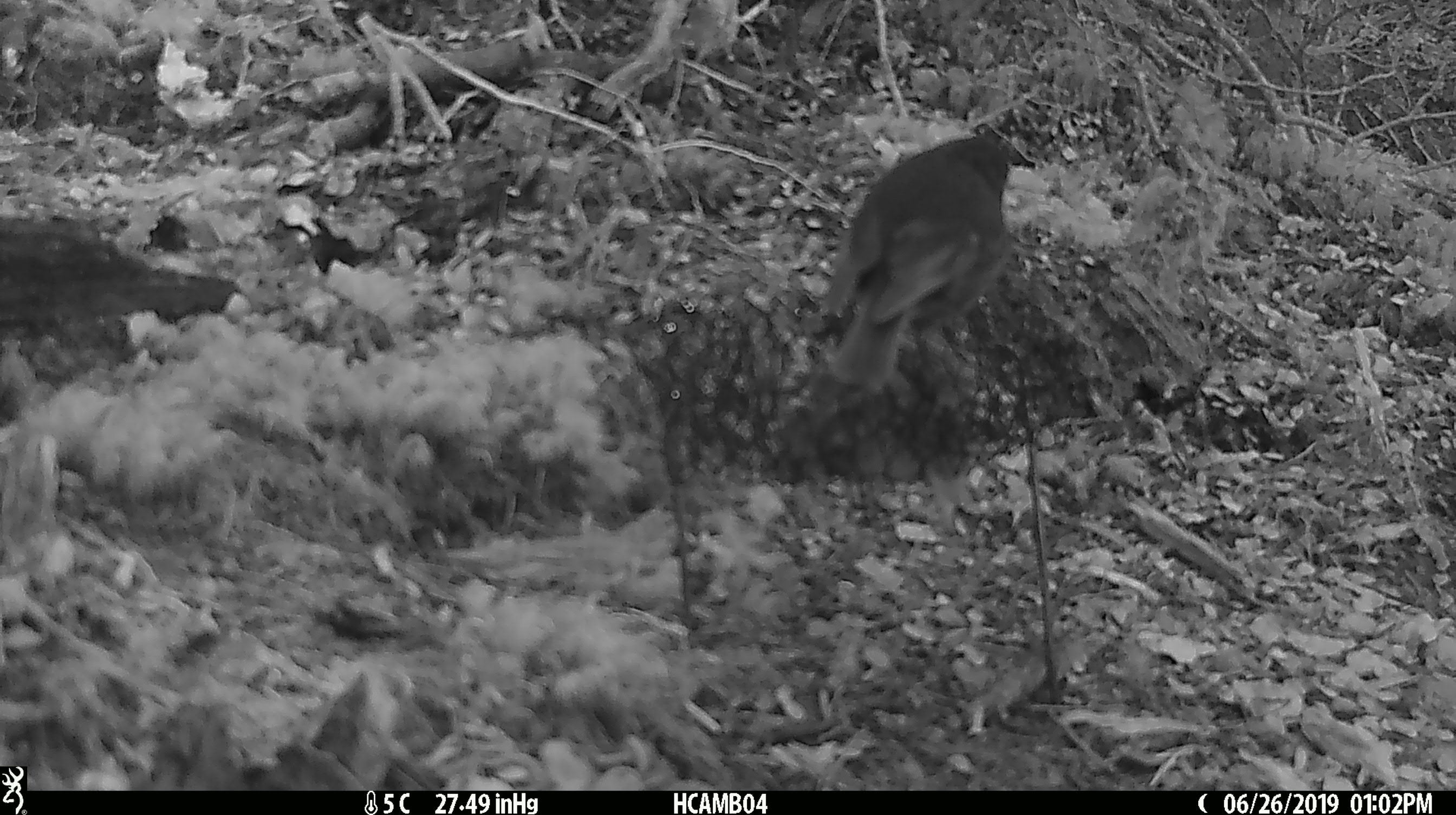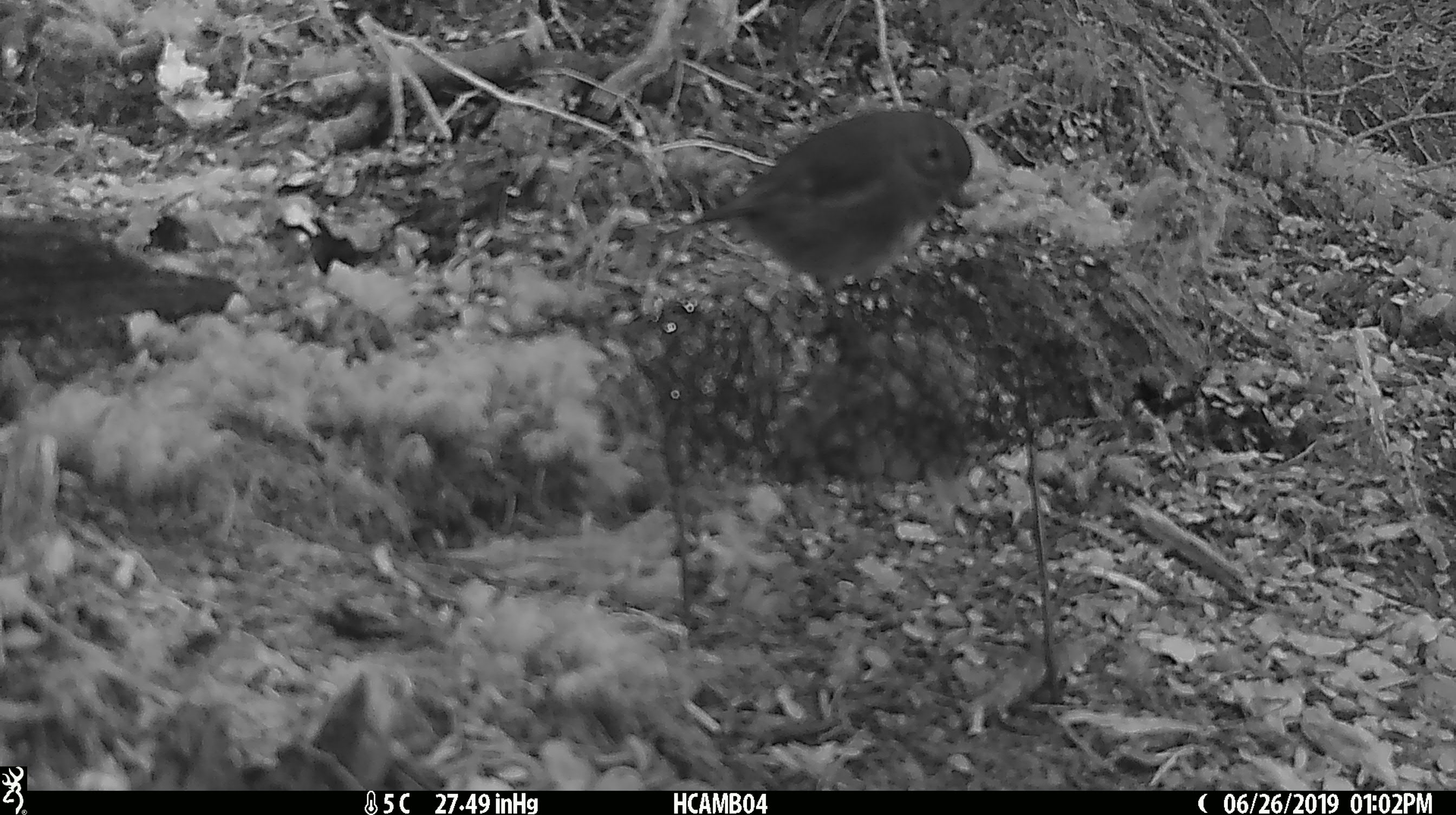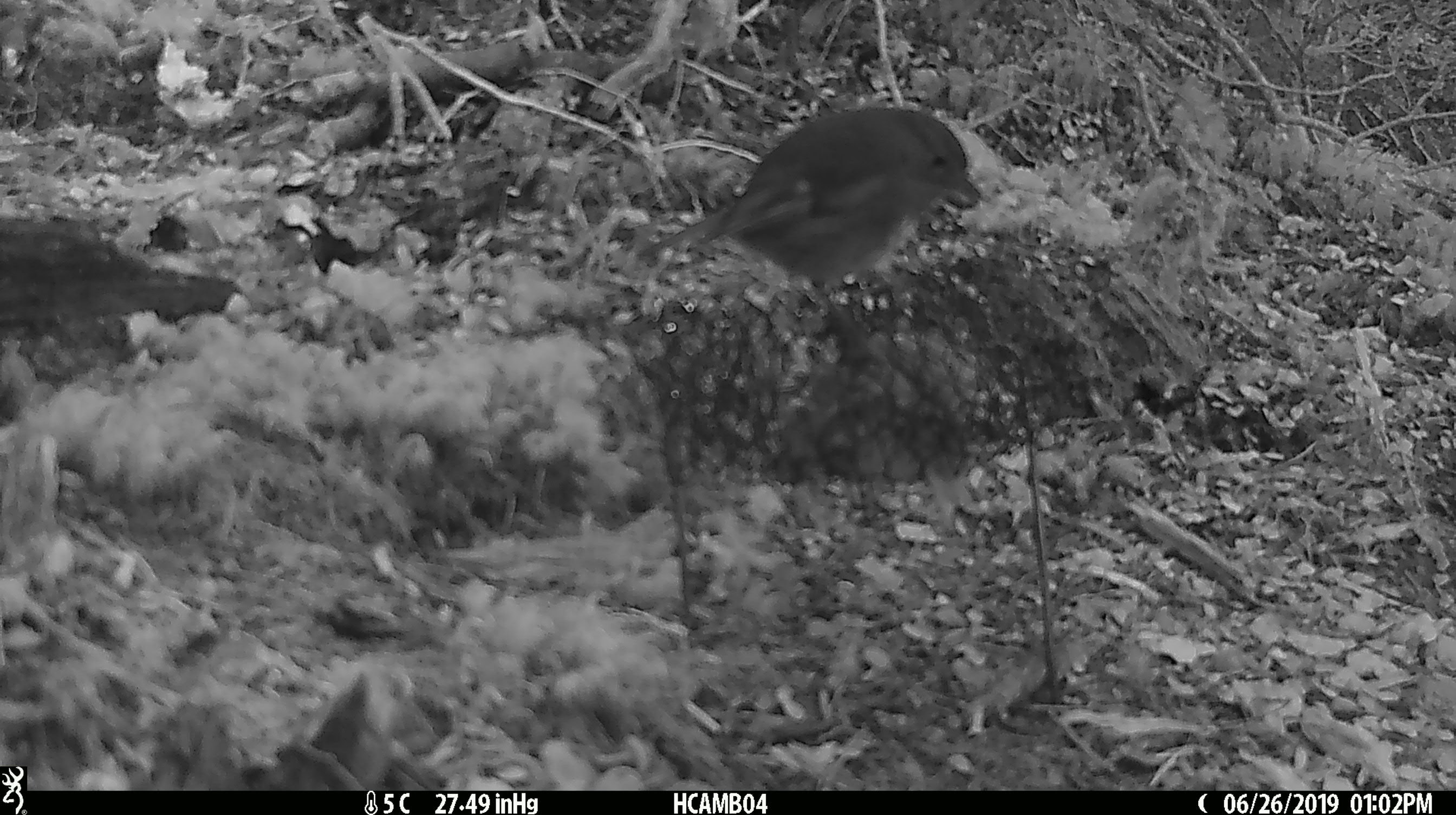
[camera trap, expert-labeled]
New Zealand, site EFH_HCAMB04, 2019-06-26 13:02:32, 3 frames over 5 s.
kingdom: Animalia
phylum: Chordata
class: Aves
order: Passeriformes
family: Petroicidae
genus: Petroica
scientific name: Petroica australis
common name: new zealand robin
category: robin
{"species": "robin (new zealand robin) (Petroica australis)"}